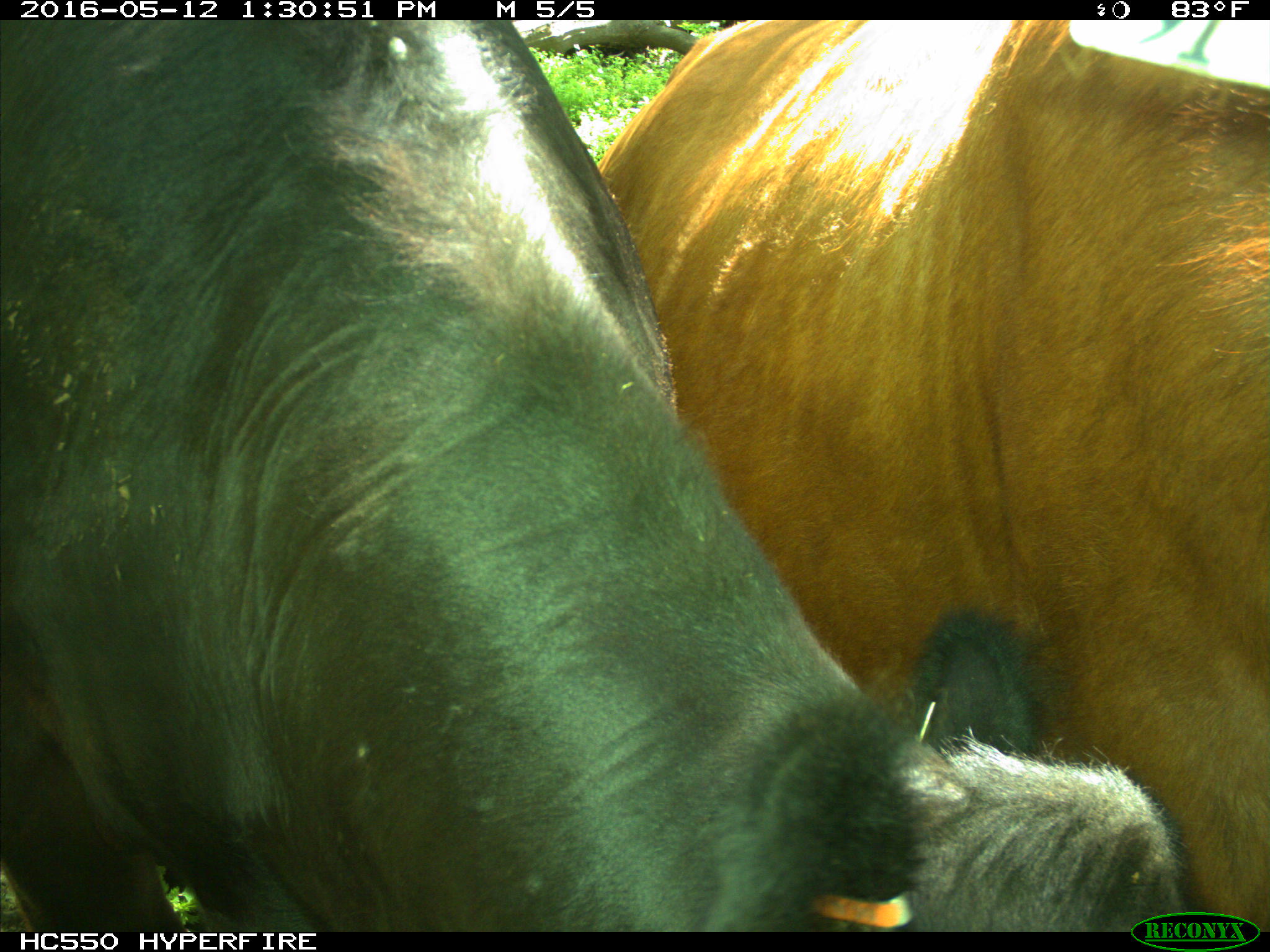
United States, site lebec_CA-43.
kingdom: Animalia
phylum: Chordata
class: Mammalia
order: Artiodactyla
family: Bovidae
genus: Bos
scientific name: Bos taurus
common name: domestic cow